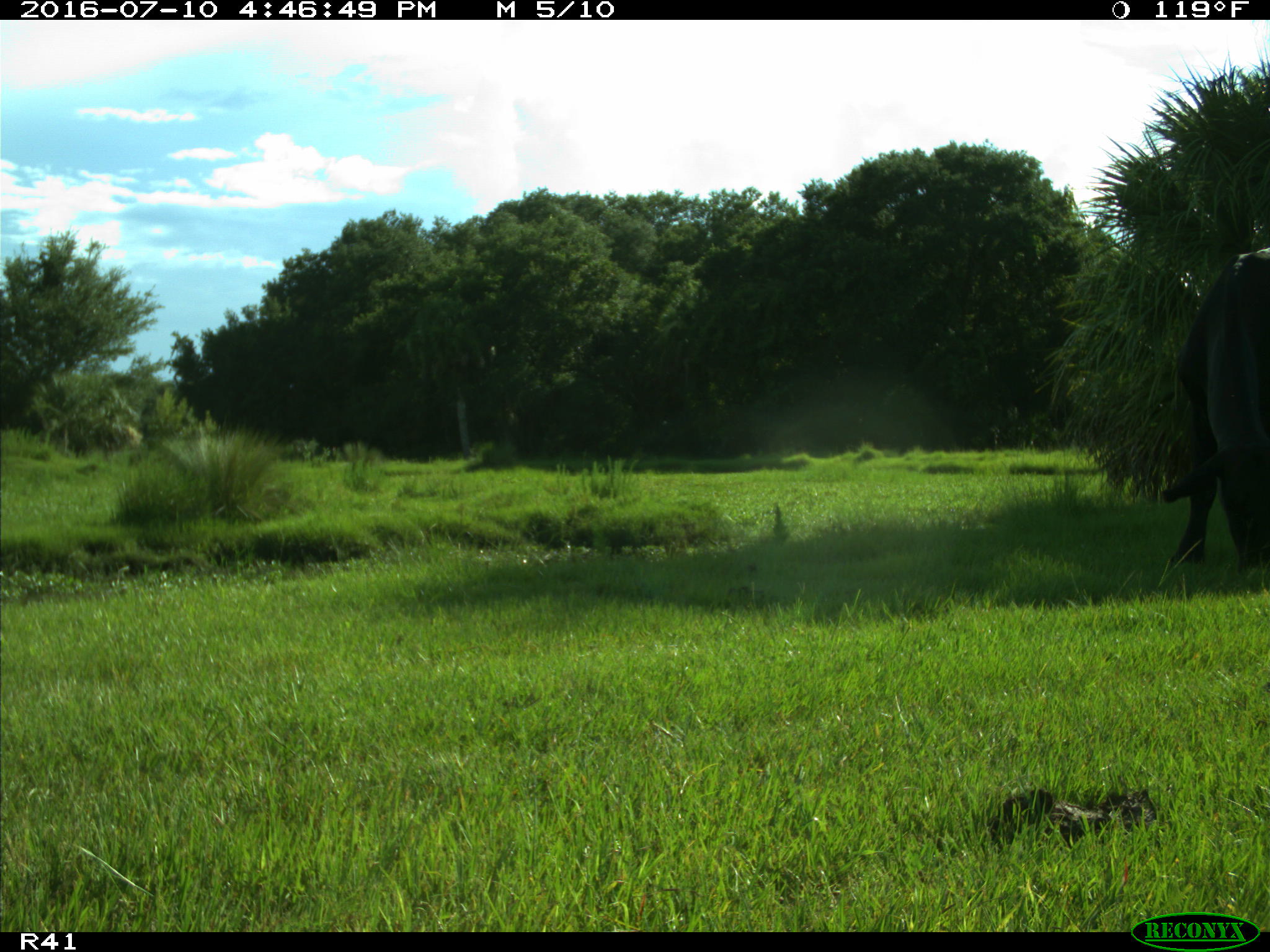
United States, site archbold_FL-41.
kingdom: Animalia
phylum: Chordata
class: Mammalia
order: Artiodactyla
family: Bovidae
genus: Bos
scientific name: Bos taurus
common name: domestic cow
Bos taurus (domestic cow).